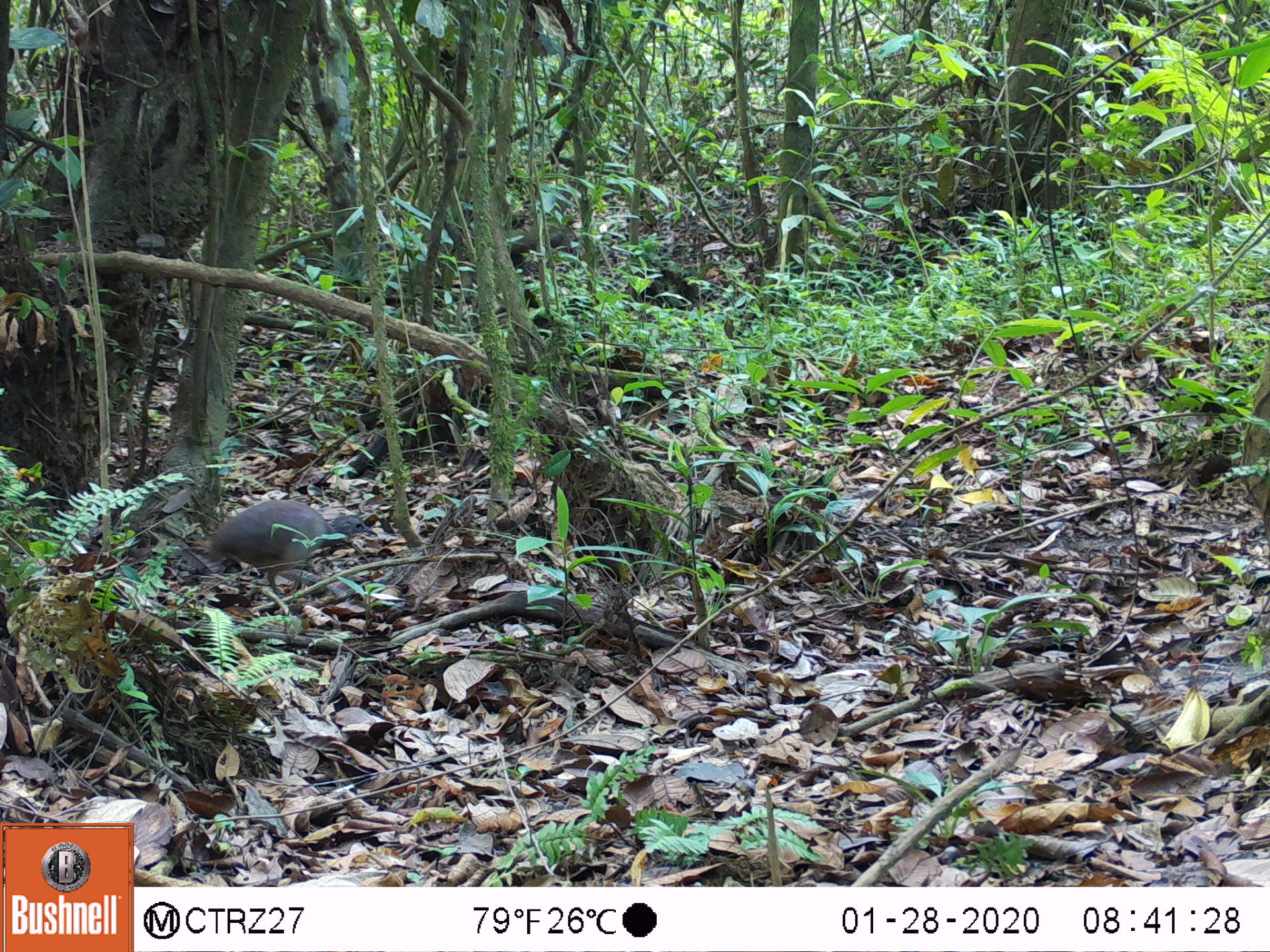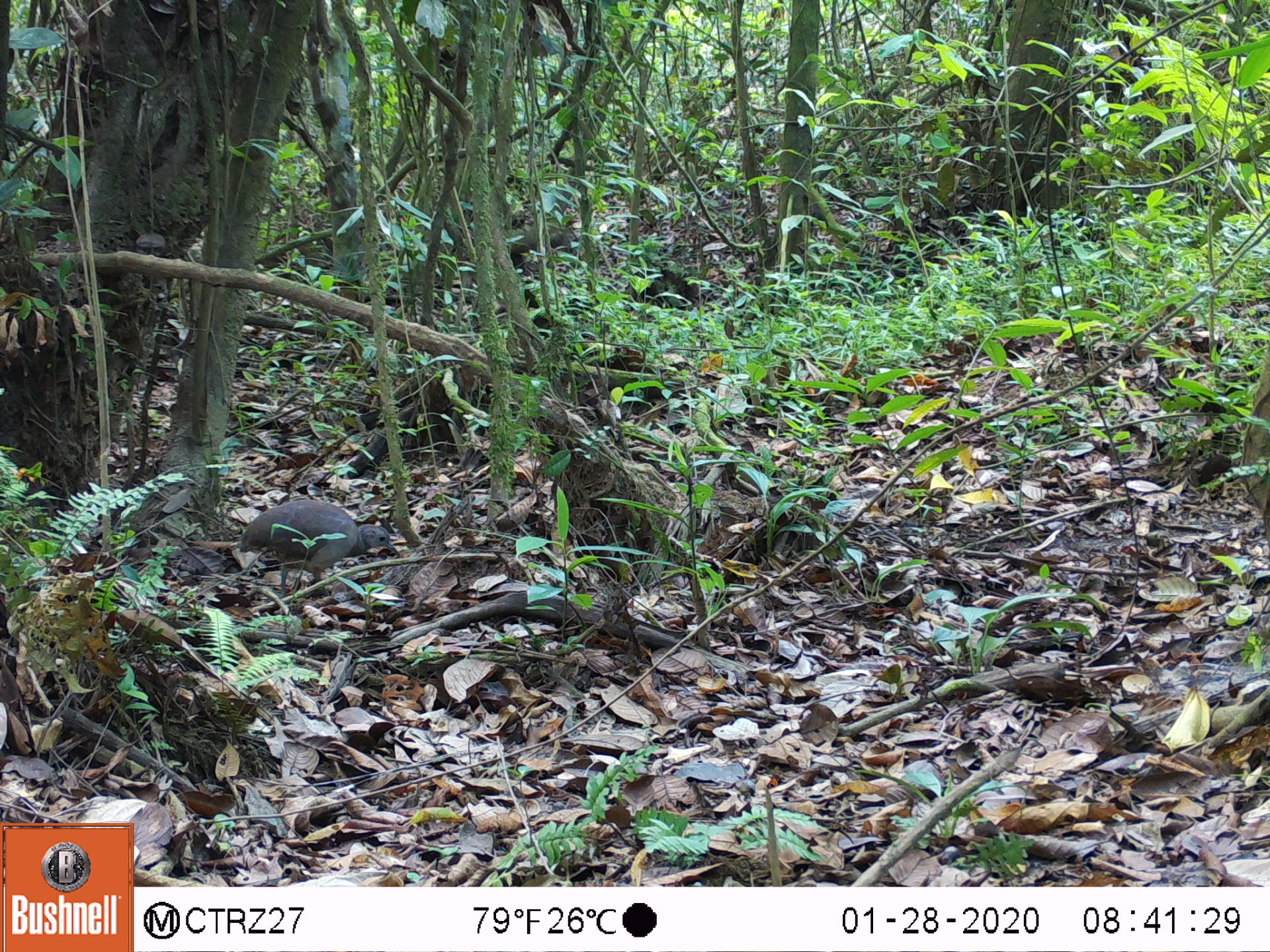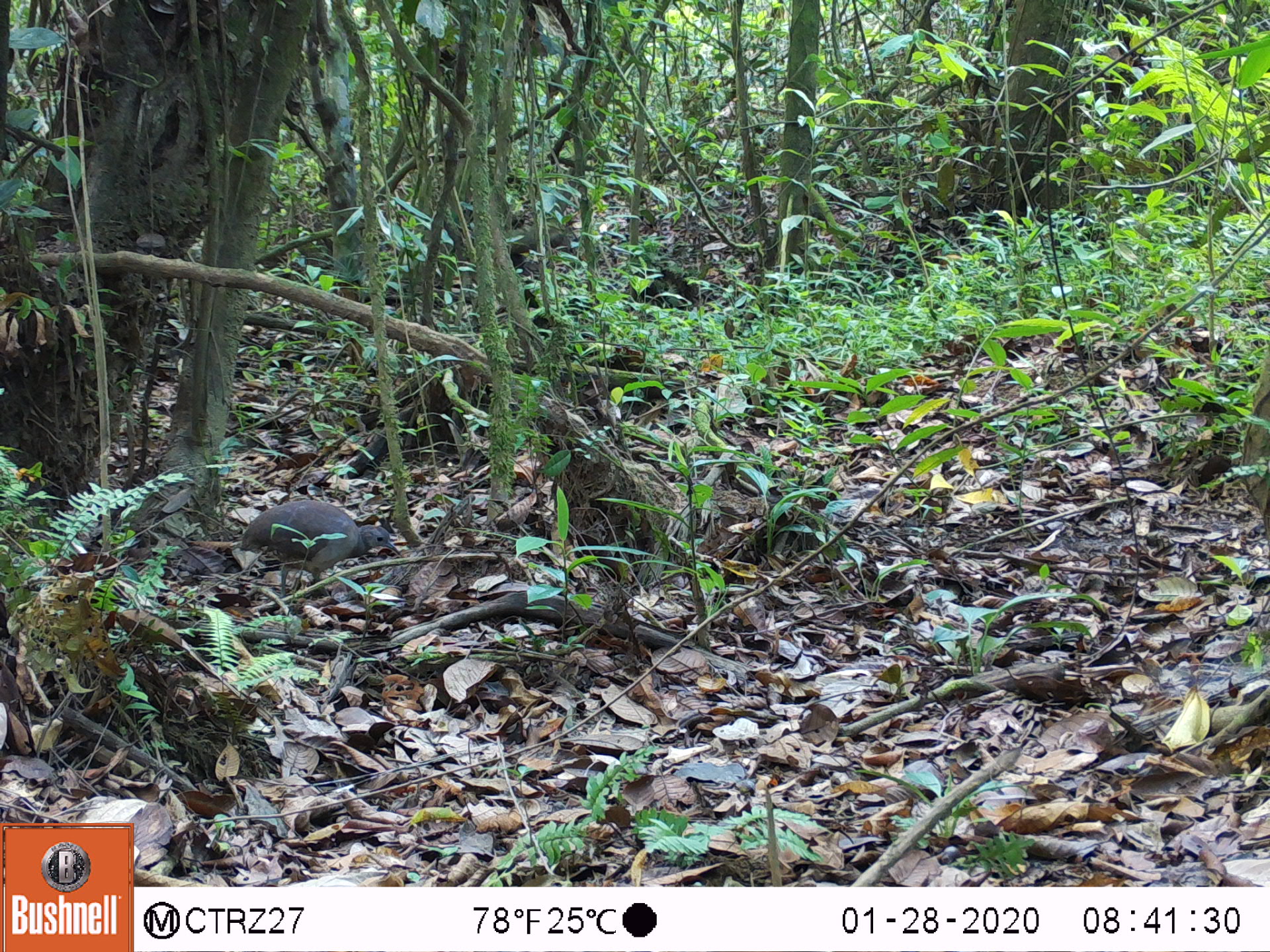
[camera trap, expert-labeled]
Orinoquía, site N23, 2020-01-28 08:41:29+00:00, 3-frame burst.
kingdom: Animalia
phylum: Chordata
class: Aves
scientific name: Aves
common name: bird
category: unknown bird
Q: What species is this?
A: Unknown bird (bird) (Aves).